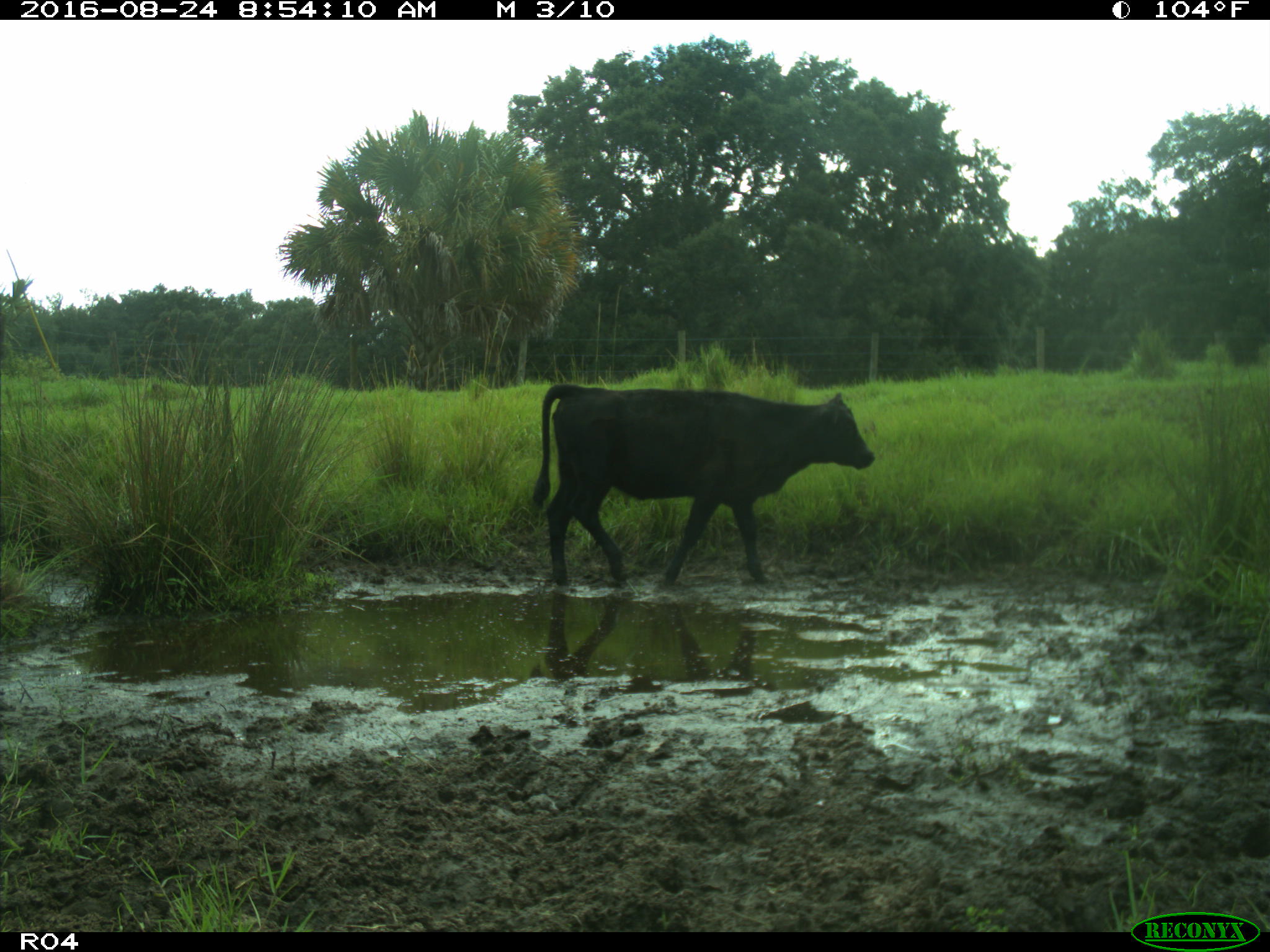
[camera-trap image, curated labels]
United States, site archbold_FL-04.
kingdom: Animalia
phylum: Chordata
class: Mammalia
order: Artiodactyla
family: Bovidae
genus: Bos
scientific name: Bos taurus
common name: domestic cow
Bos taurus (domestic cow).